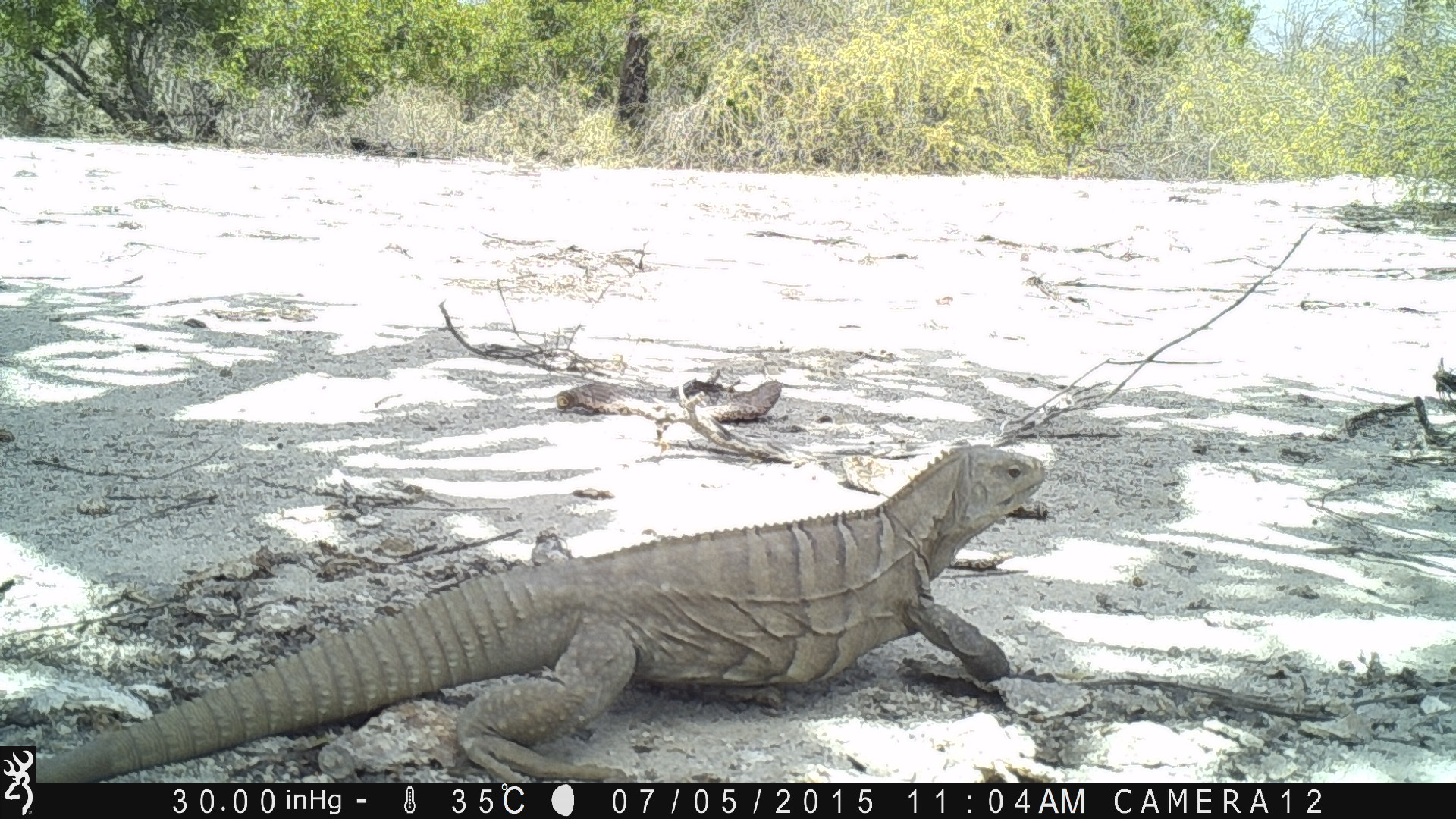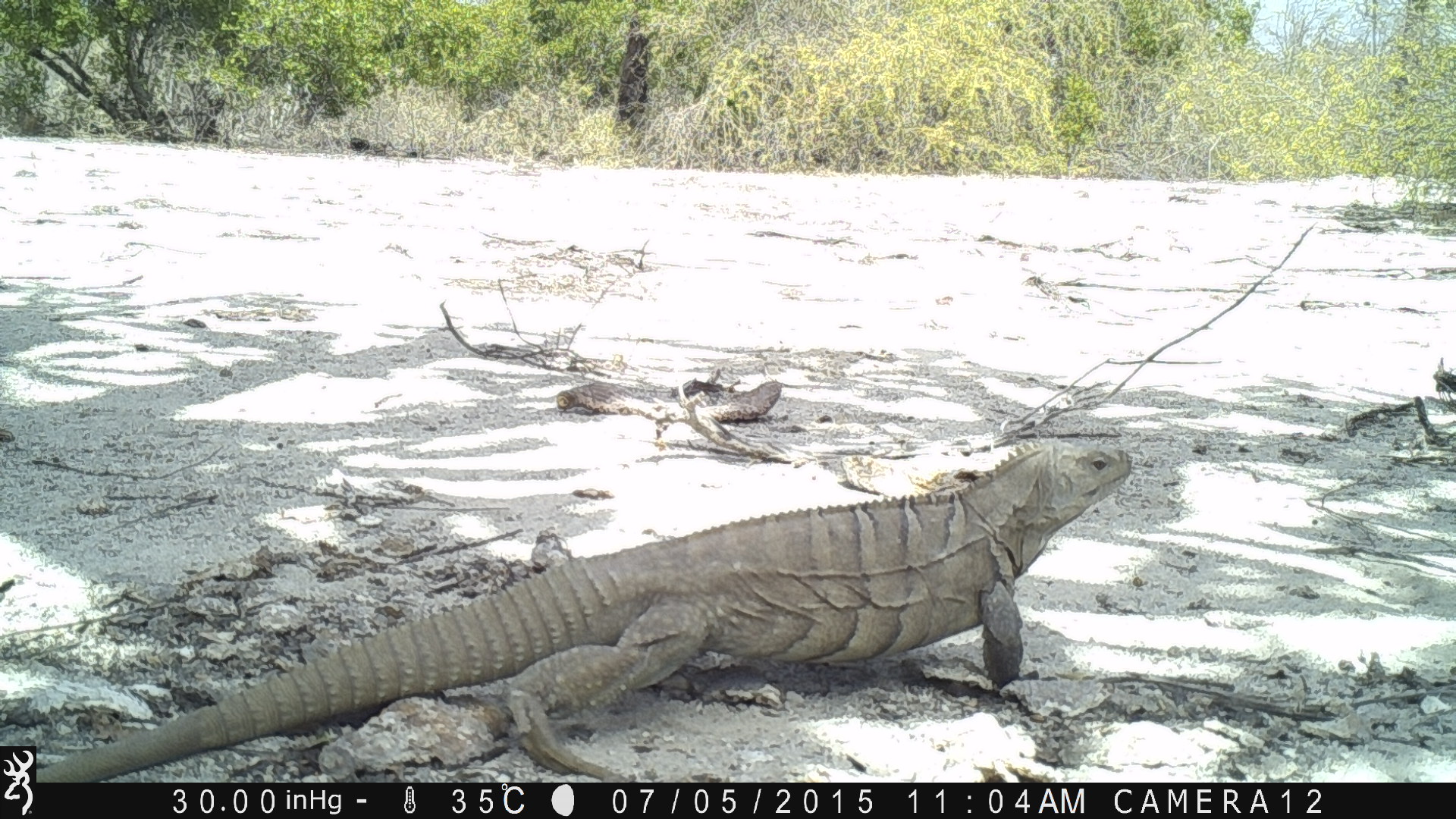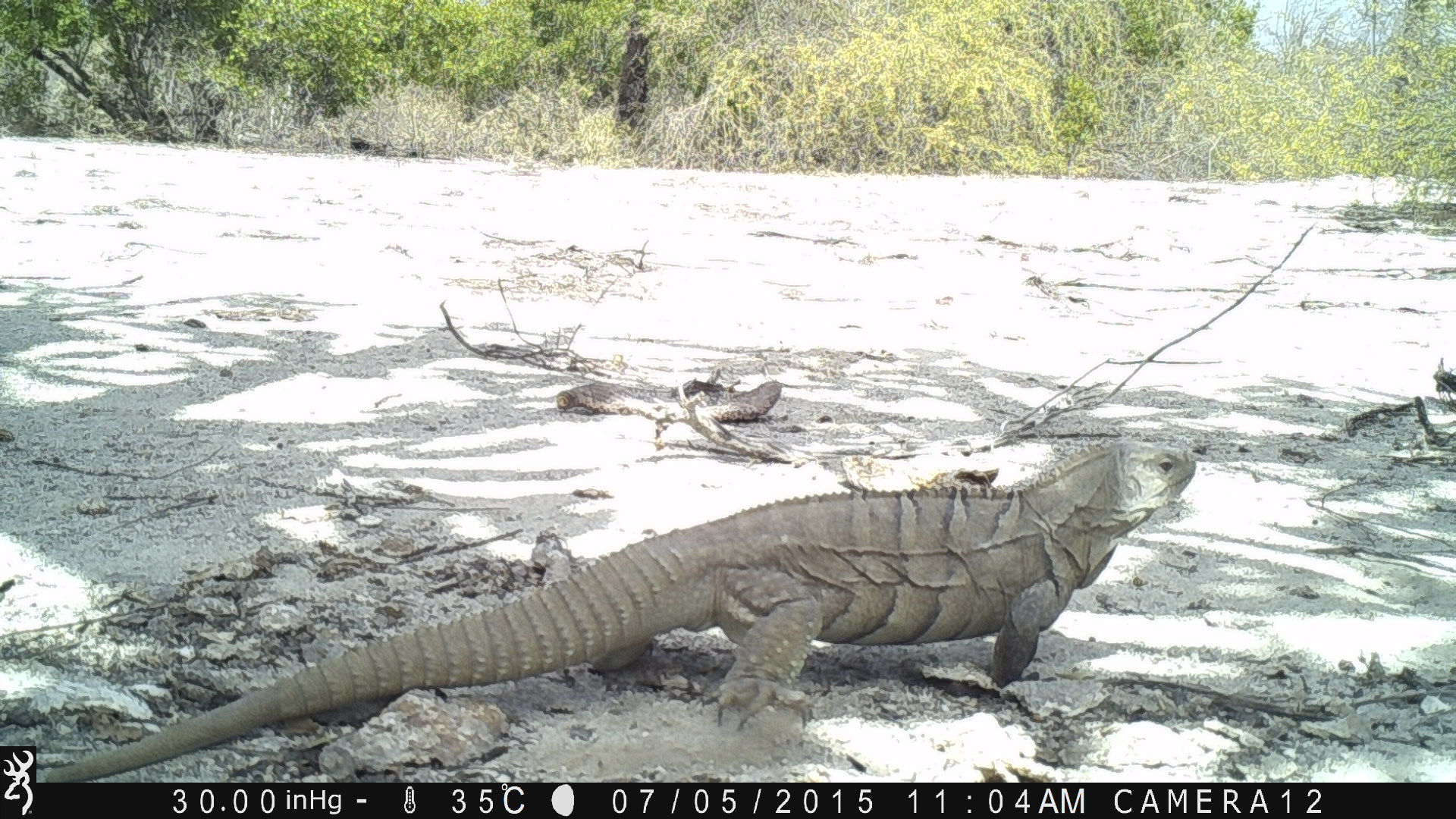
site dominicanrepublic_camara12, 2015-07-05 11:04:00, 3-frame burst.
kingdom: Animalia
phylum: Chordata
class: Reptilia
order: Squamata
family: Iguanidae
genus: Iguana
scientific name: Iguana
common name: typical iguanas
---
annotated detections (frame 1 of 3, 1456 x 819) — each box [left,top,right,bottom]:
iguana: [17,435,1074,777]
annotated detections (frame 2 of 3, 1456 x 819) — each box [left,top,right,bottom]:
iguana: [14,427,1150,778]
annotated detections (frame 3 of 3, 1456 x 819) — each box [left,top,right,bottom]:
iguana: [0,439,1225,775]